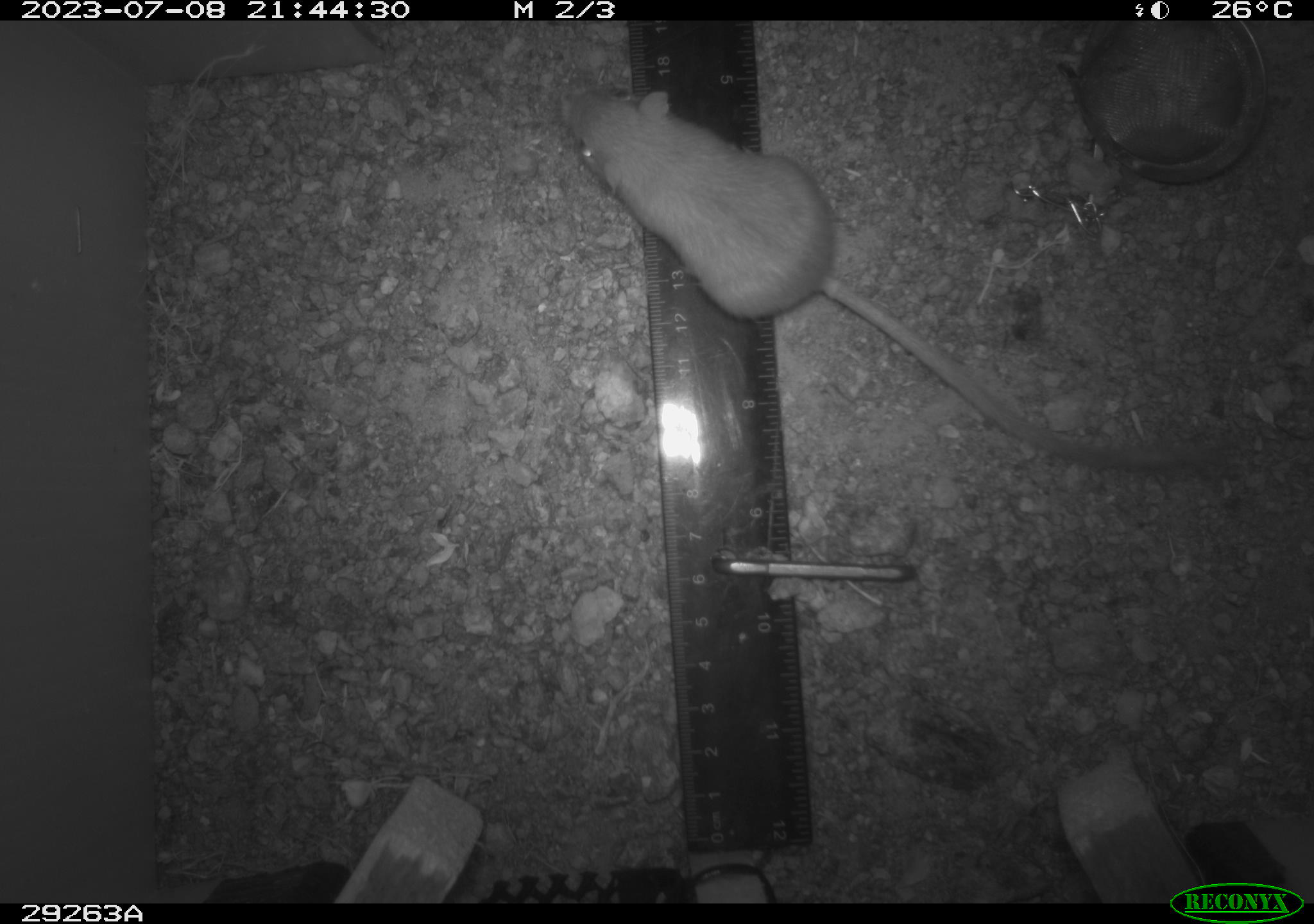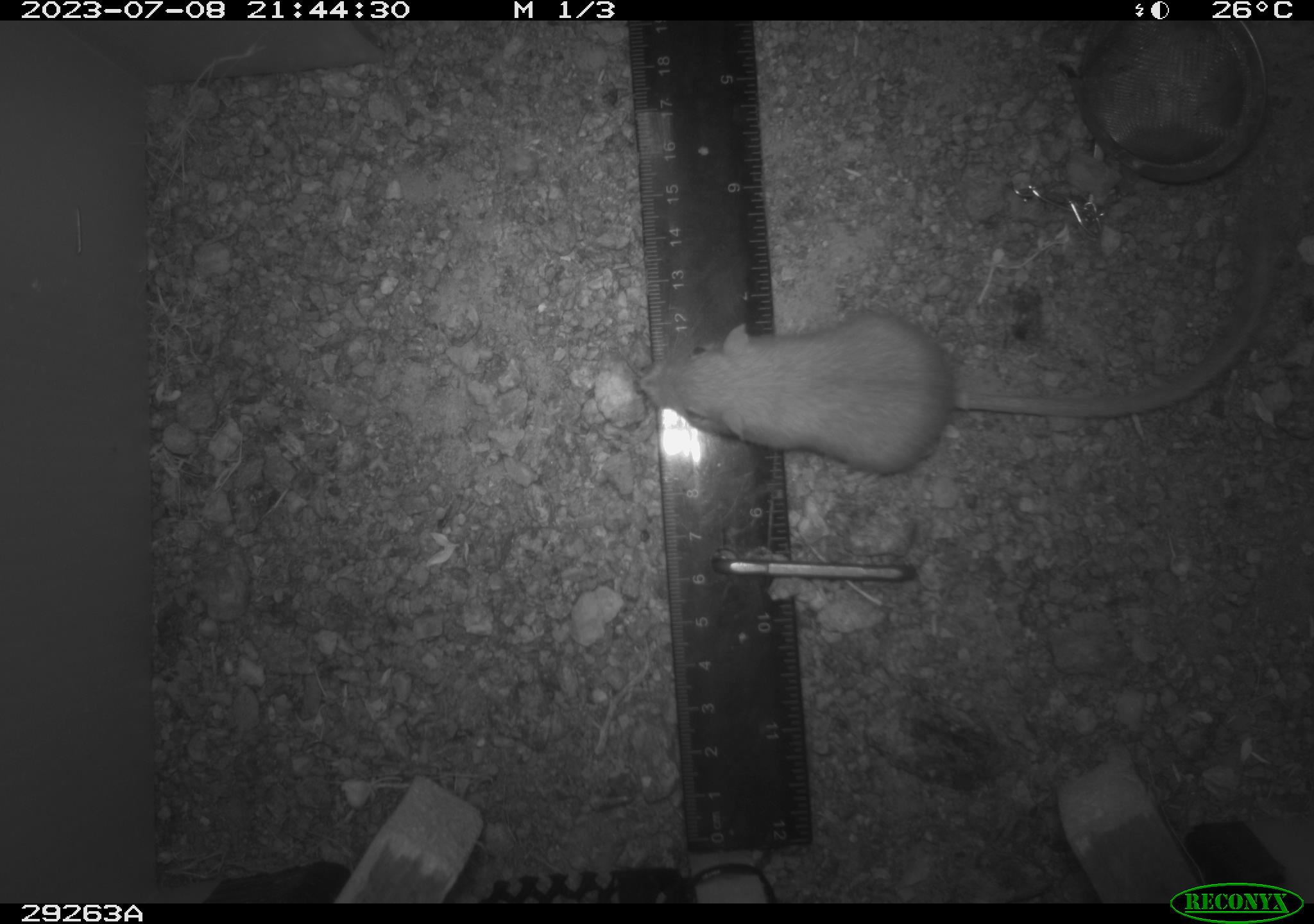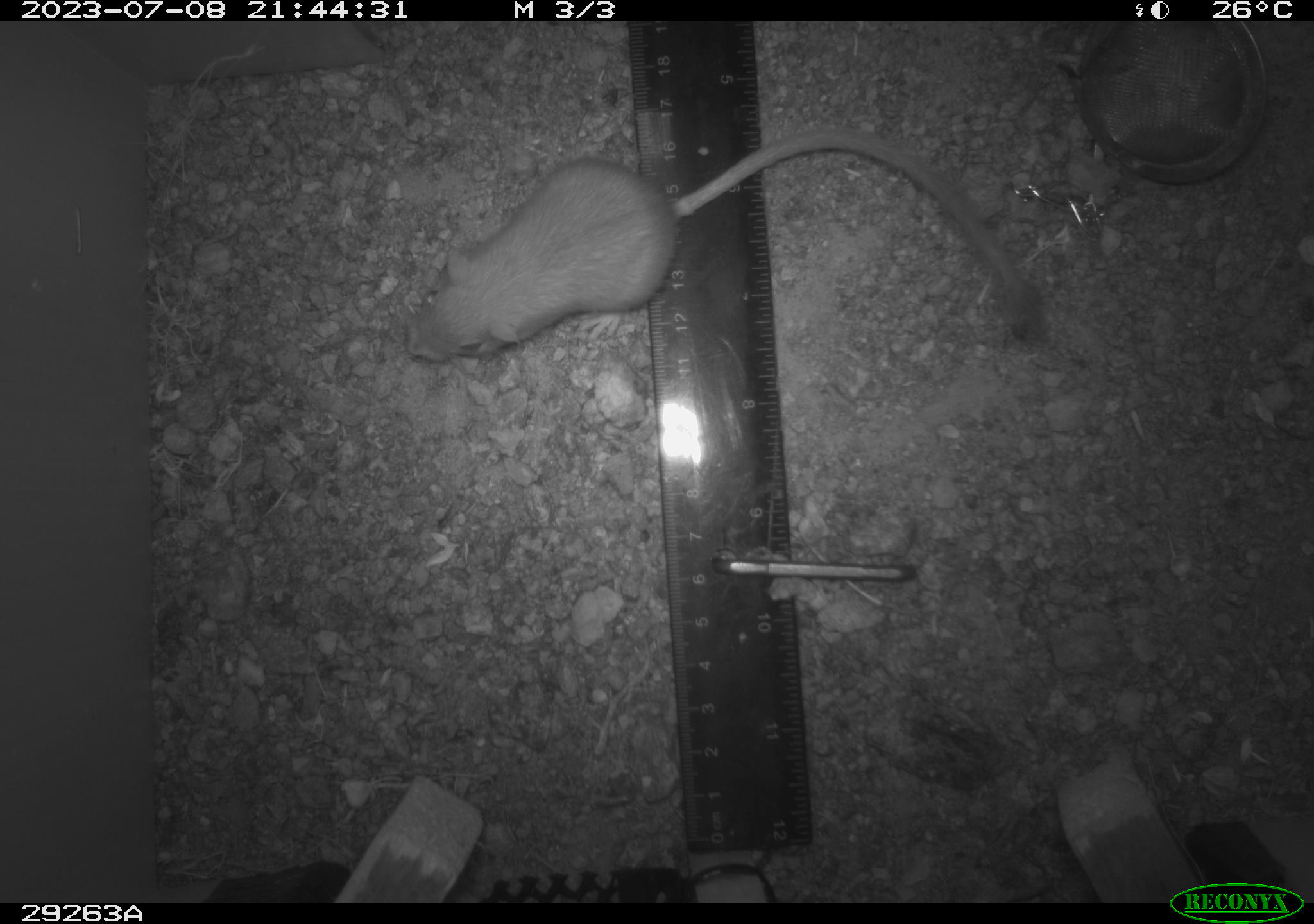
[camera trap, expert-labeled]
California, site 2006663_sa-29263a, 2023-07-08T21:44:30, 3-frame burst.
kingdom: Animalia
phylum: Chordata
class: Mammalia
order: Rodentia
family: Heteromyidae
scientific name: Heteromyidae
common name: kangaroo rats and pocket mice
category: heteromyidae family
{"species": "heteromyidae family (kangaroo rats and pocket mice) (Heteromyidae)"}